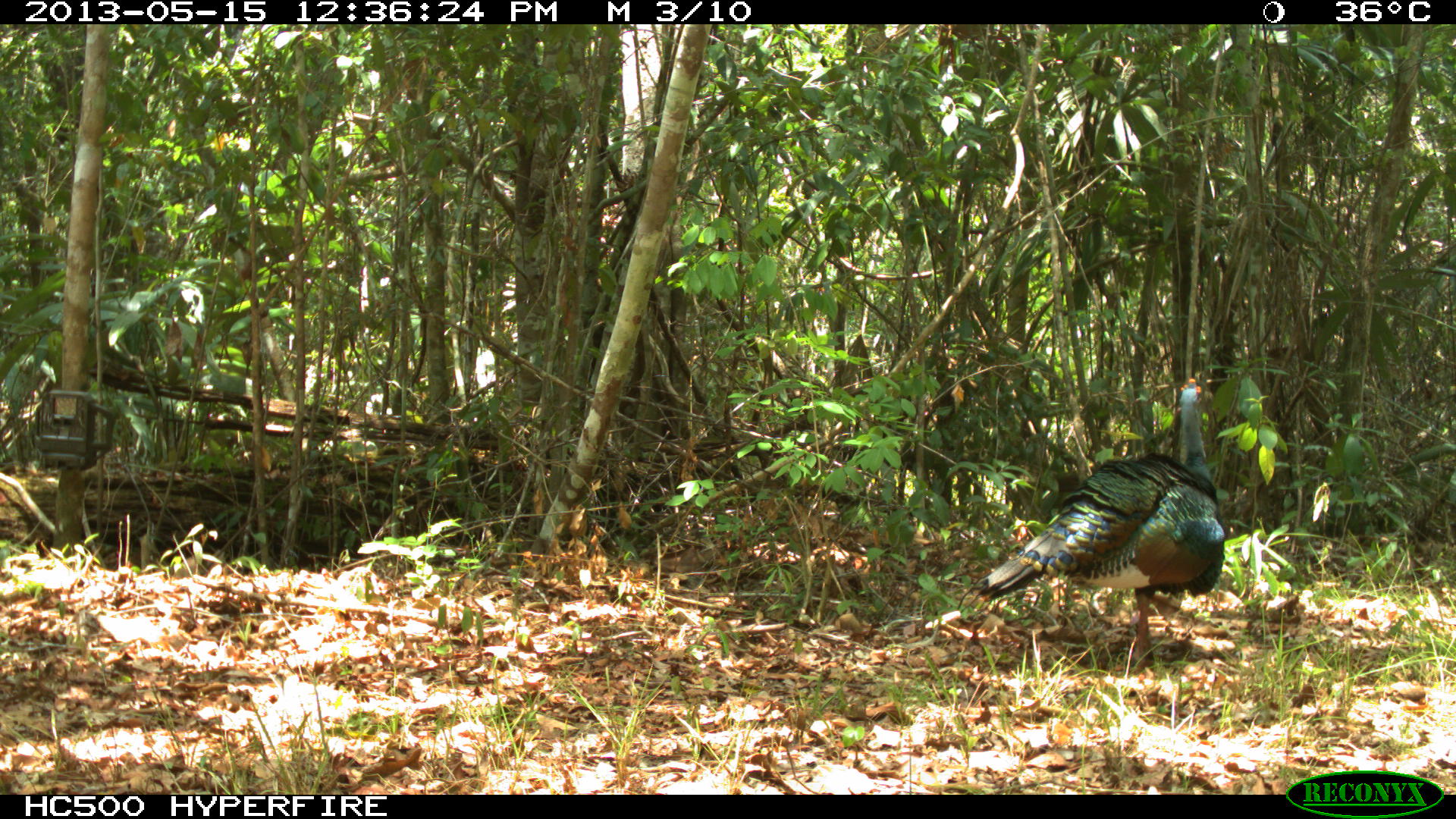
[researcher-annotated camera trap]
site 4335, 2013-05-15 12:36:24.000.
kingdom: Animalia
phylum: Chordata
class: Aves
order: Galliformes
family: Phasianidae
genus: Meleagris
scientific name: Meleagris ocellata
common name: ocellated turkey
Meleagris ocellata (ocellated turkey), count 1, sex male.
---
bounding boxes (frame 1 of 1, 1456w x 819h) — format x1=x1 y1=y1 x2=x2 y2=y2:
meleagris ocellata: x1=956 y1=377 x2=1225 y2=677